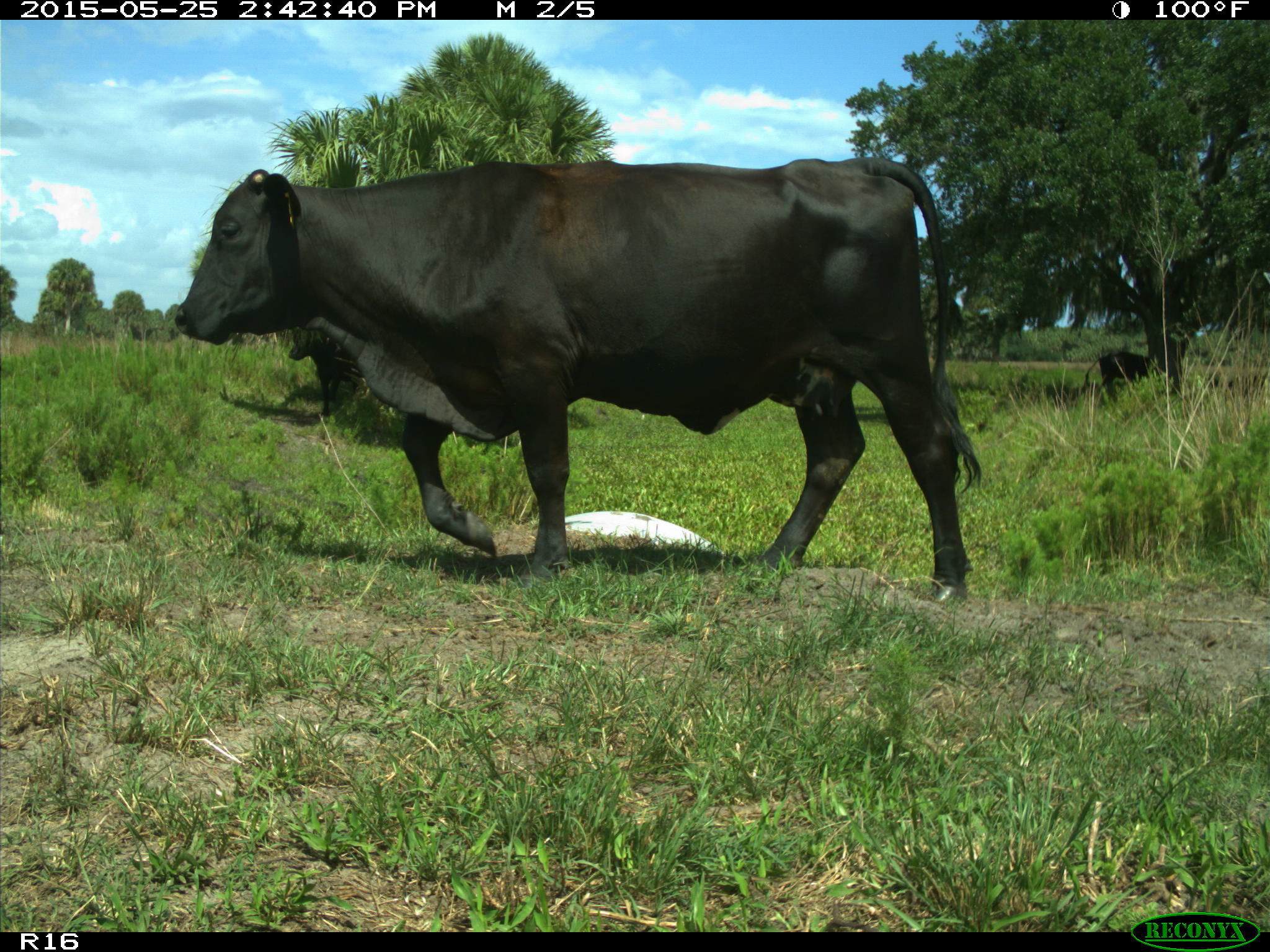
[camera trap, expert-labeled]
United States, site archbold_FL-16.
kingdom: Animalia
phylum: Chordata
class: Mammalia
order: Artiodactyla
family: Bovidae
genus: Bos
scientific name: Bos taurus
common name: domestic cow